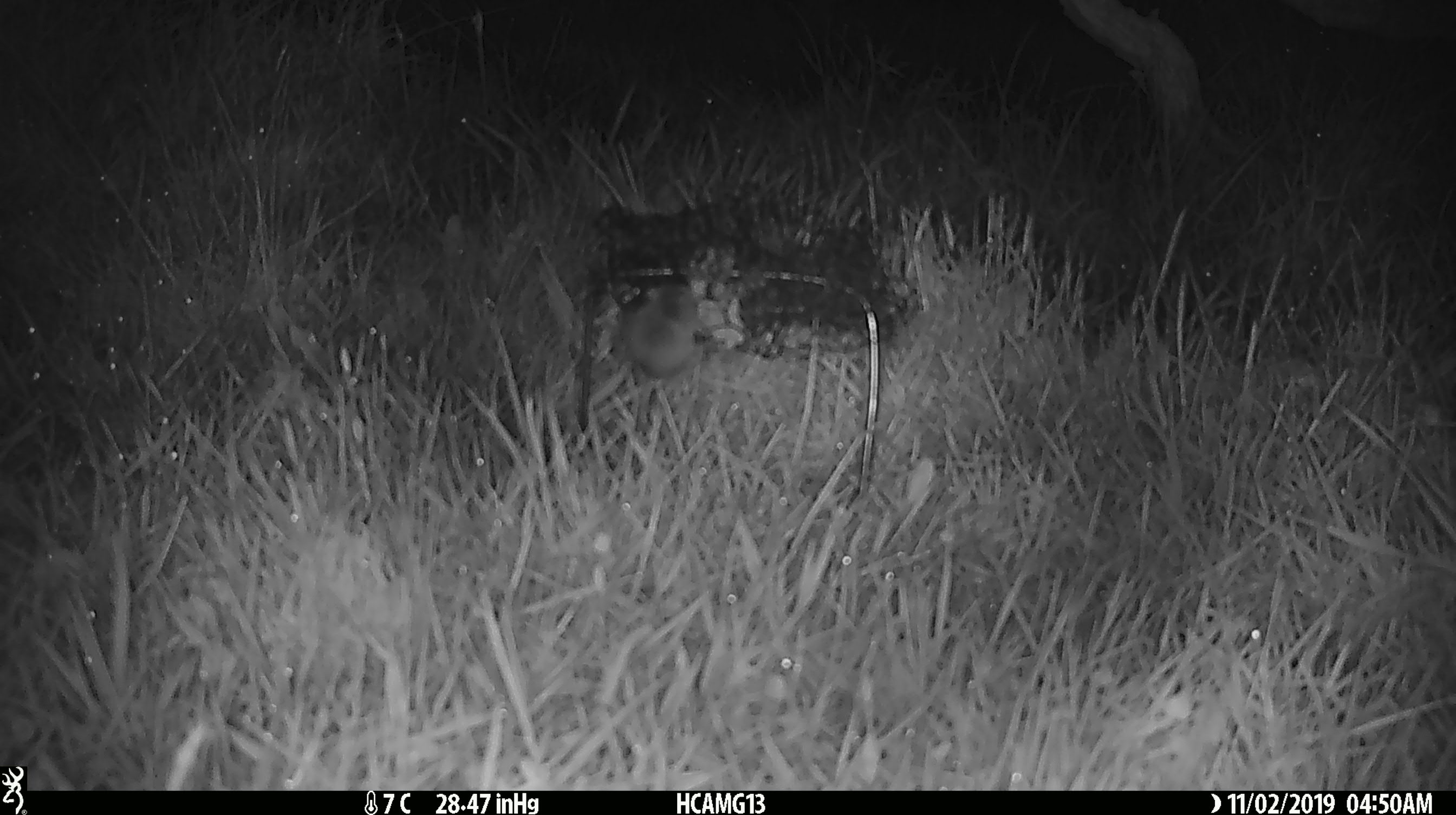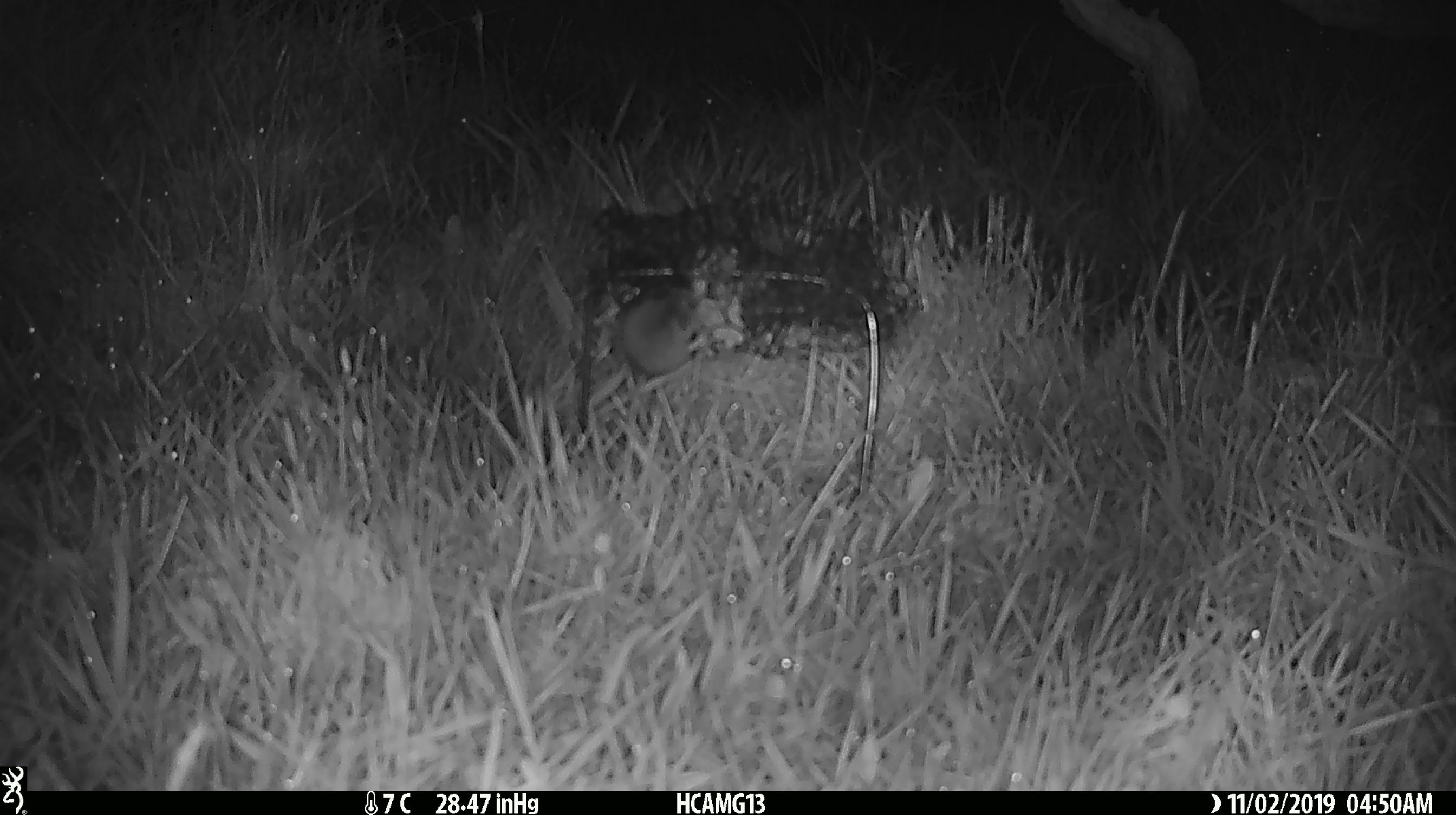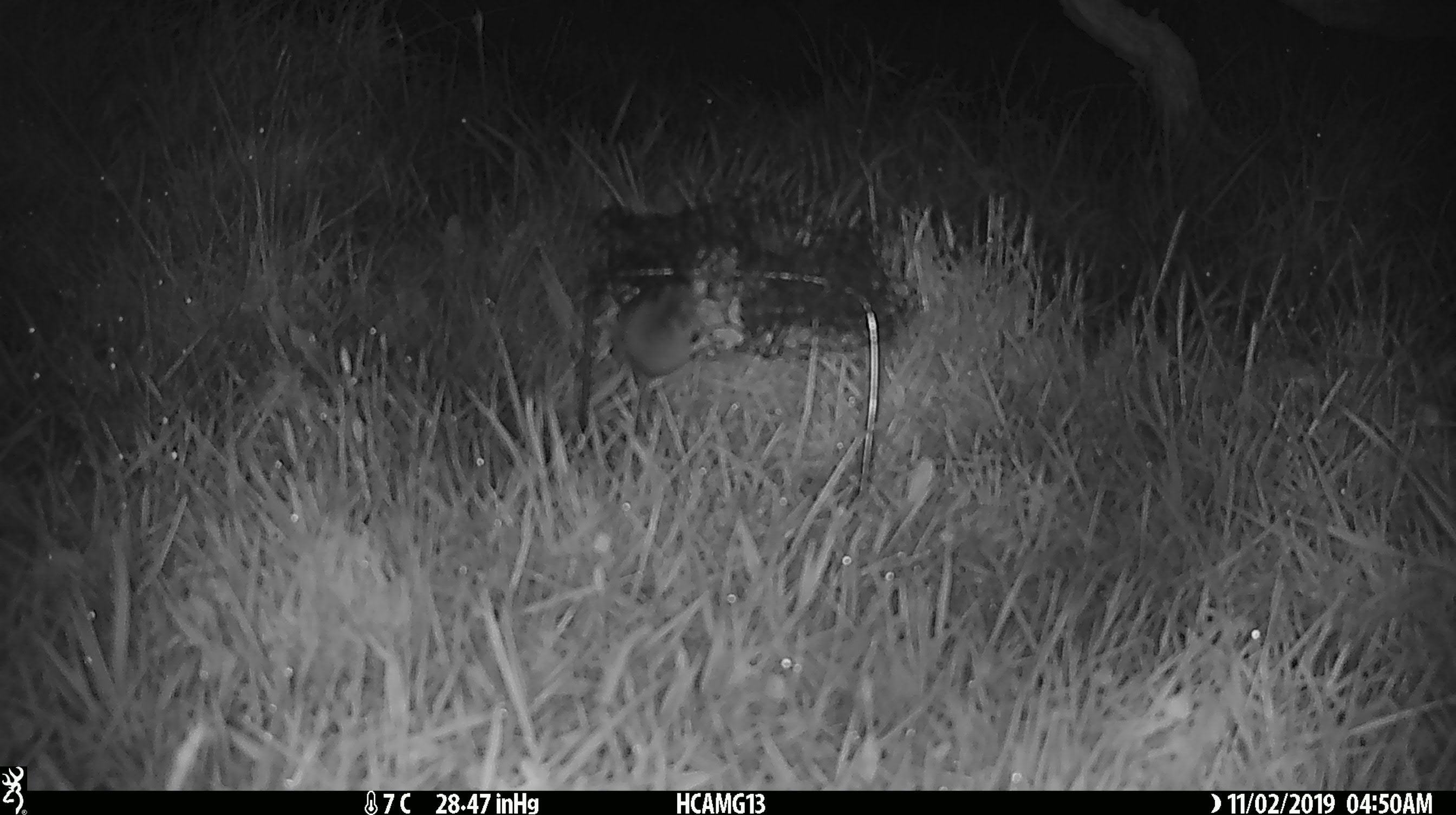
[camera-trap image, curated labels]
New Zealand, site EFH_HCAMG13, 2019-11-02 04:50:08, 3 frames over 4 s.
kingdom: Animalia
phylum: Chordata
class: Mammalia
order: Rodentia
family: Muridae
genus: Mus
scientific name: Mus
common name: mouse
Mouse (Mus).